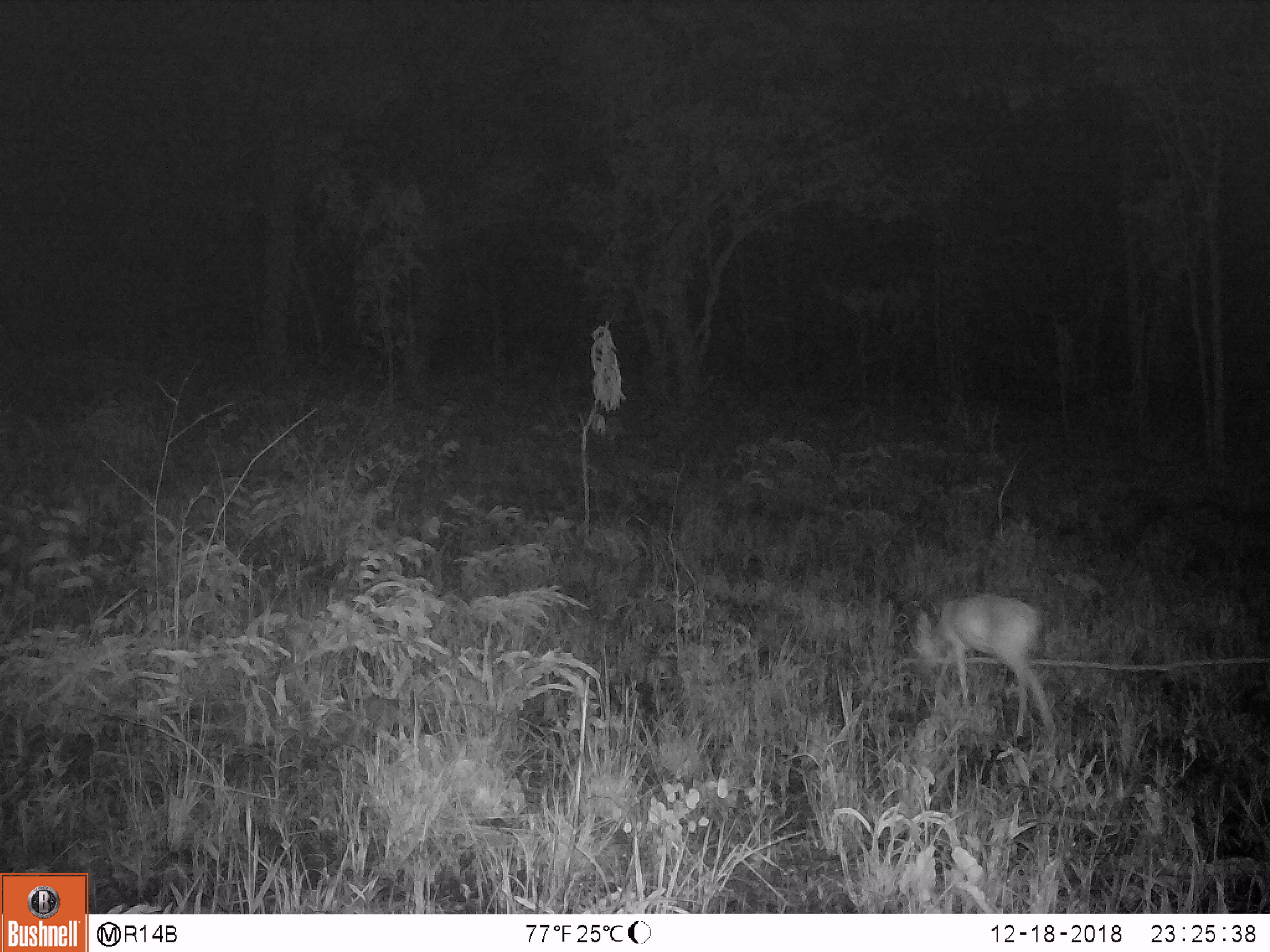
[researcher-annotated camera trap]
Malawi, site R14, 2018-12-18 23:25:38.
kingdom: Animalia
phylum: Chordata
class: Mammalia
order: Artiodactyla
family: Bovidae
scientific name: Antilopinae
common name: small antelope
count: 1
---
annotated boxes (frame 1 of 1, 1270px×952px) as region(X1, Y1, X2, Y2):
small antelope: region(900, 588, 1062, 744)